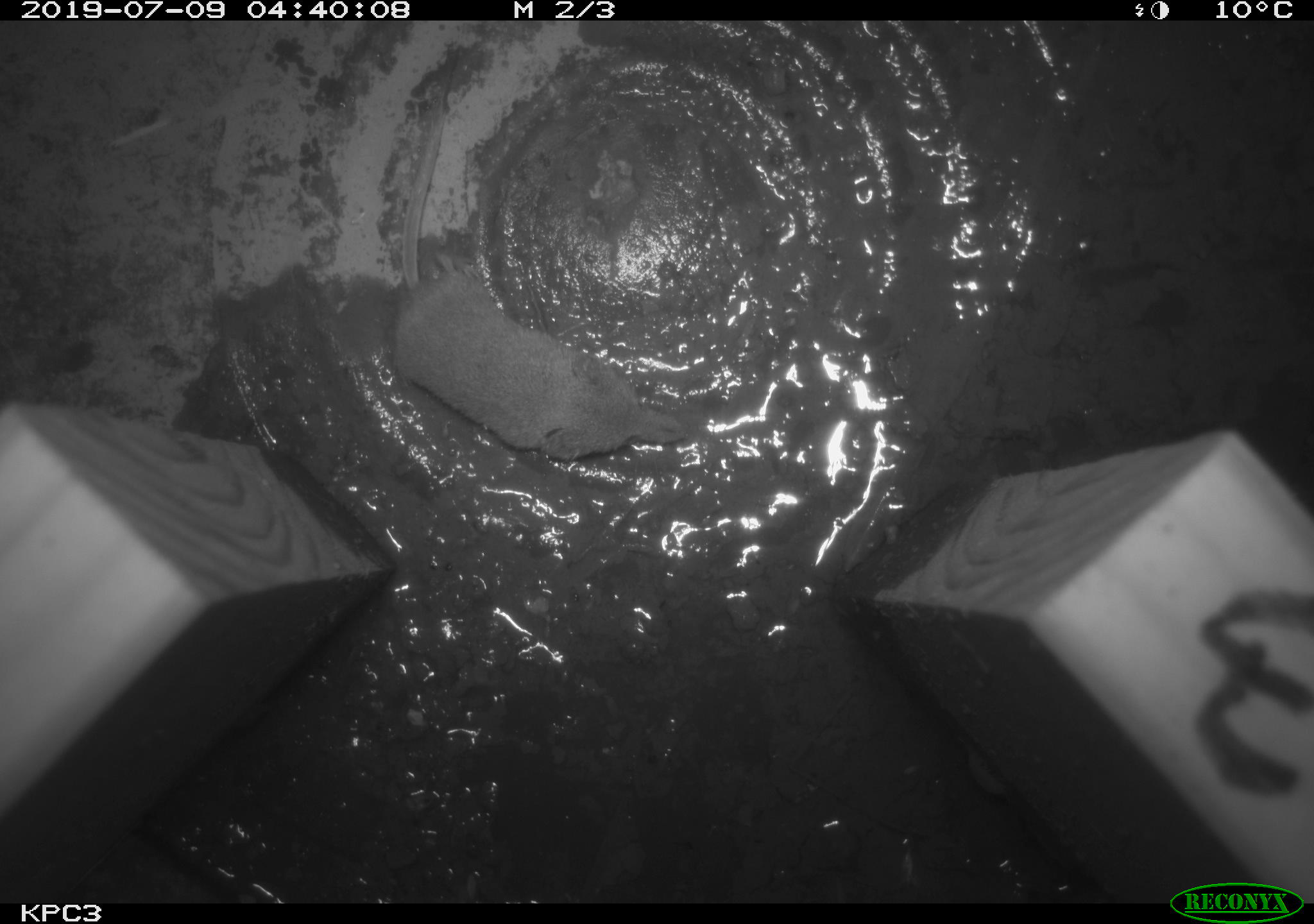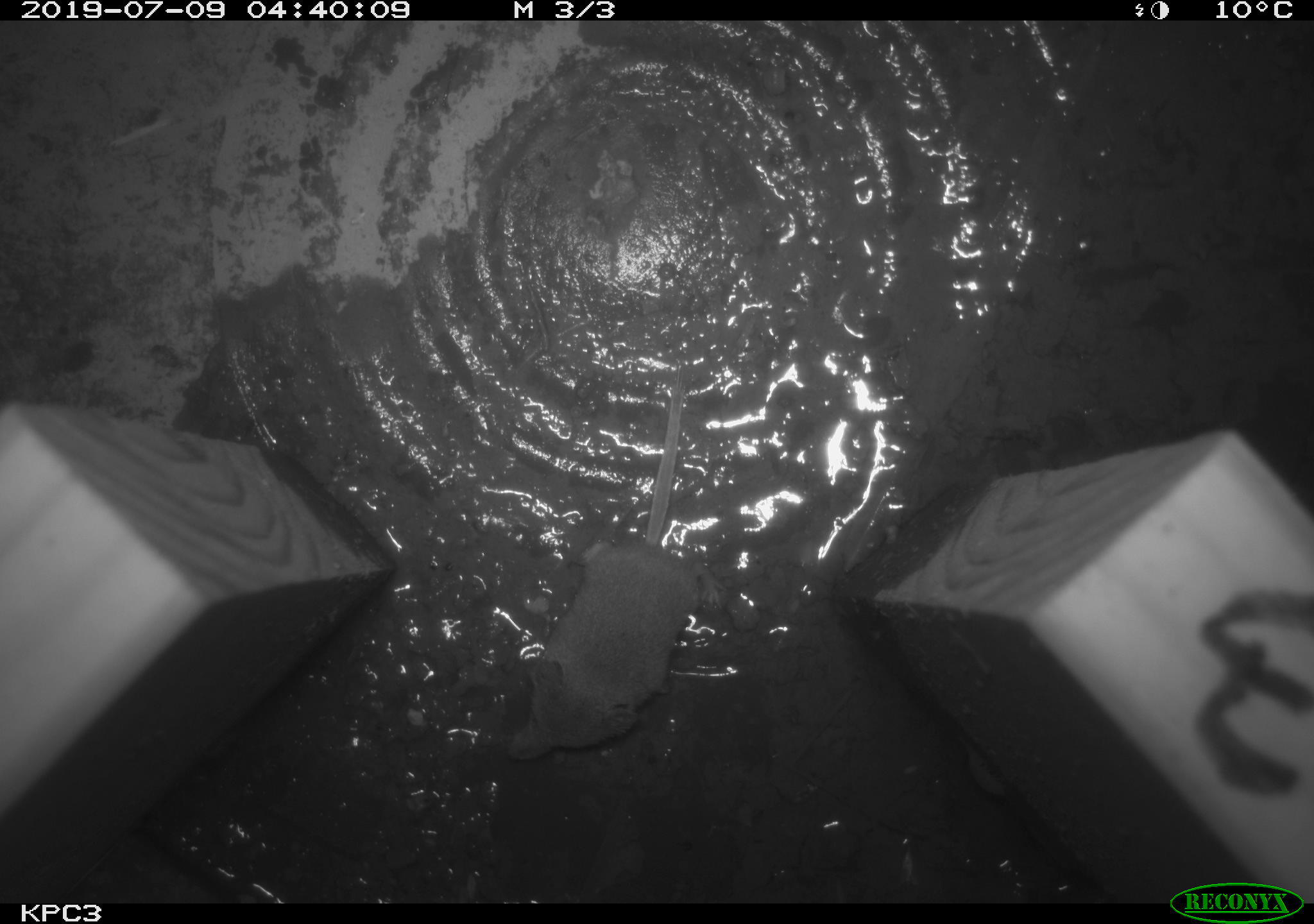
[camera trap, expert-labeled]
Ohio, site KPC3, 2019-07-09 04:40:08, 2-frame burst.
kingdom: Animalia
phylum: Chordata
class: Mammalia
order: Eulipotyphla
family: Soricidae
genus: Sorex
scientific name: Sorex cinereus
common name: masked shrew